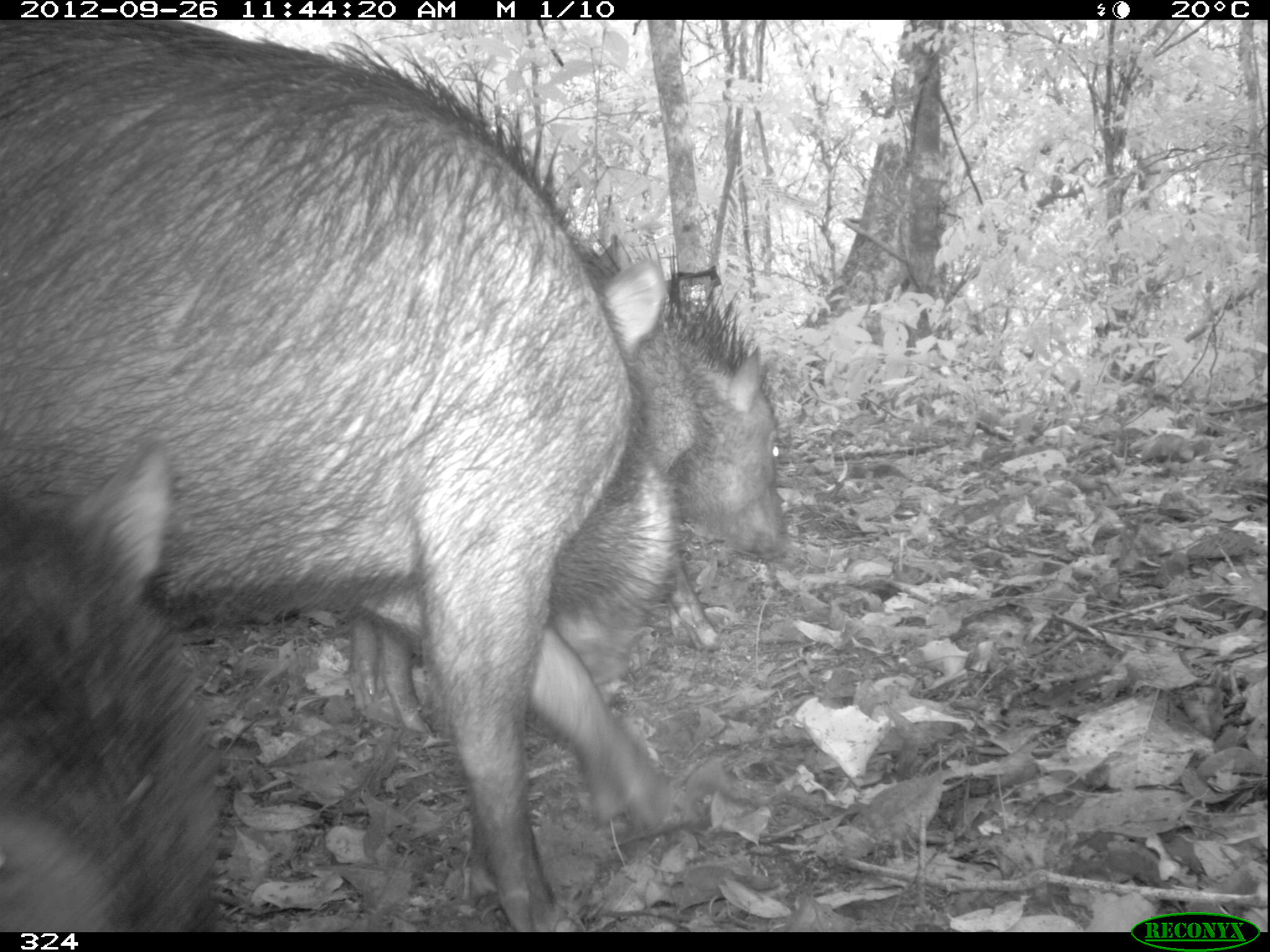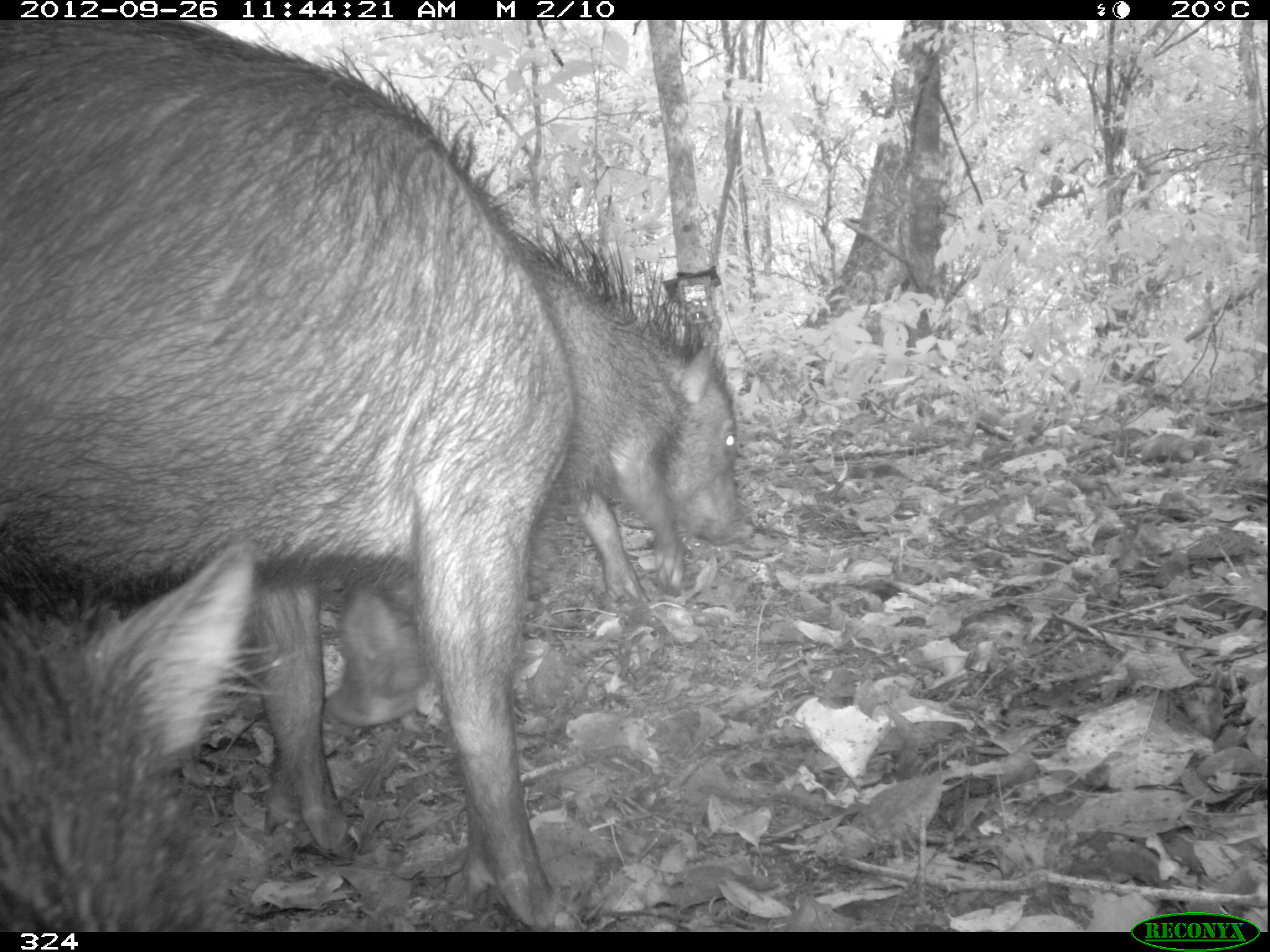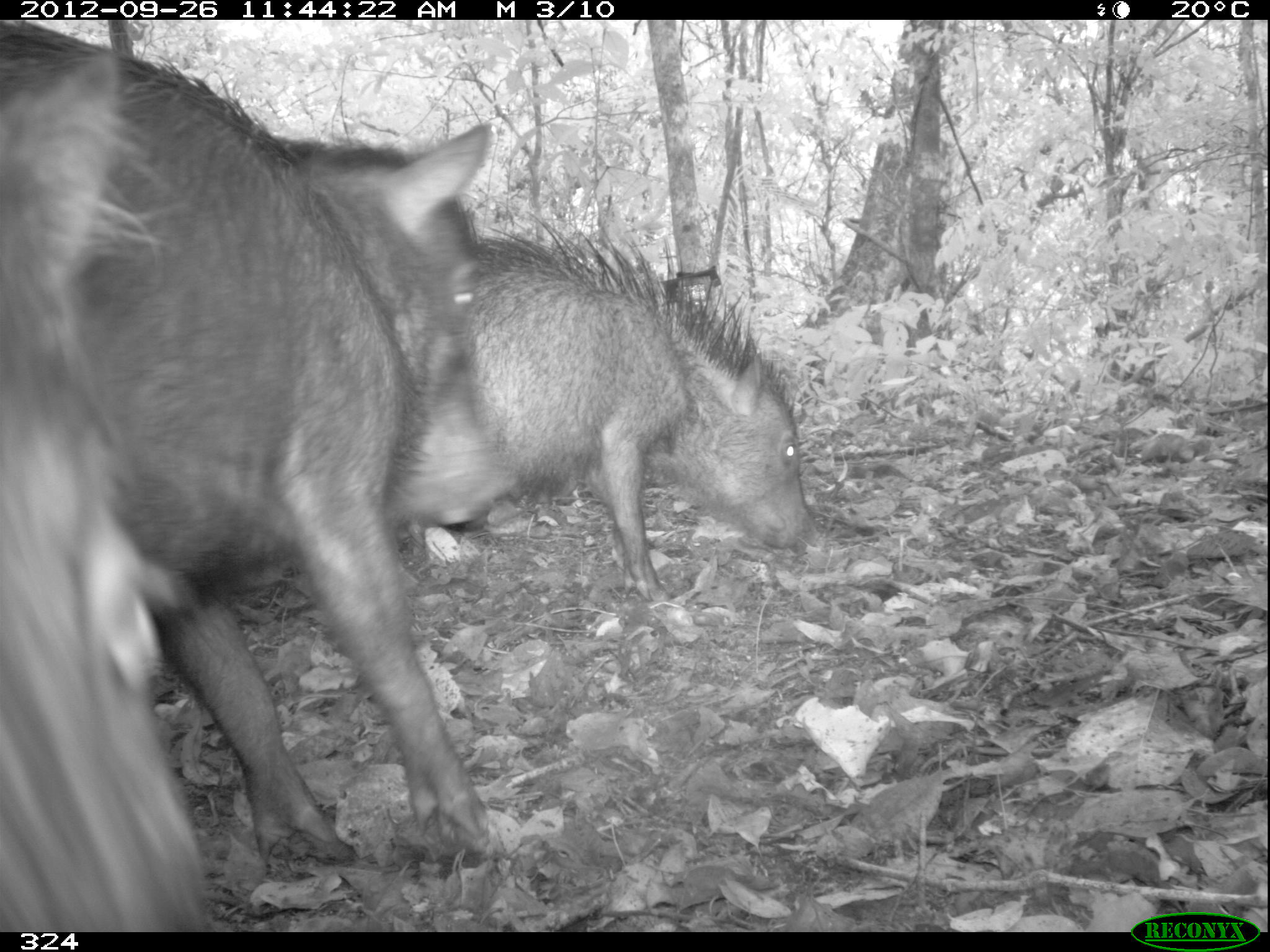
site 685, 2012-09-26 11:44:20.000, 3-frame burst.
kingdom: Animalia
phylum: Chordata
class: Mammalia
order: Artiodactyla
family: Tayassuidae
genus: Tayassu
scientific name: Tayassu pecari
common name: white-lipped peccary